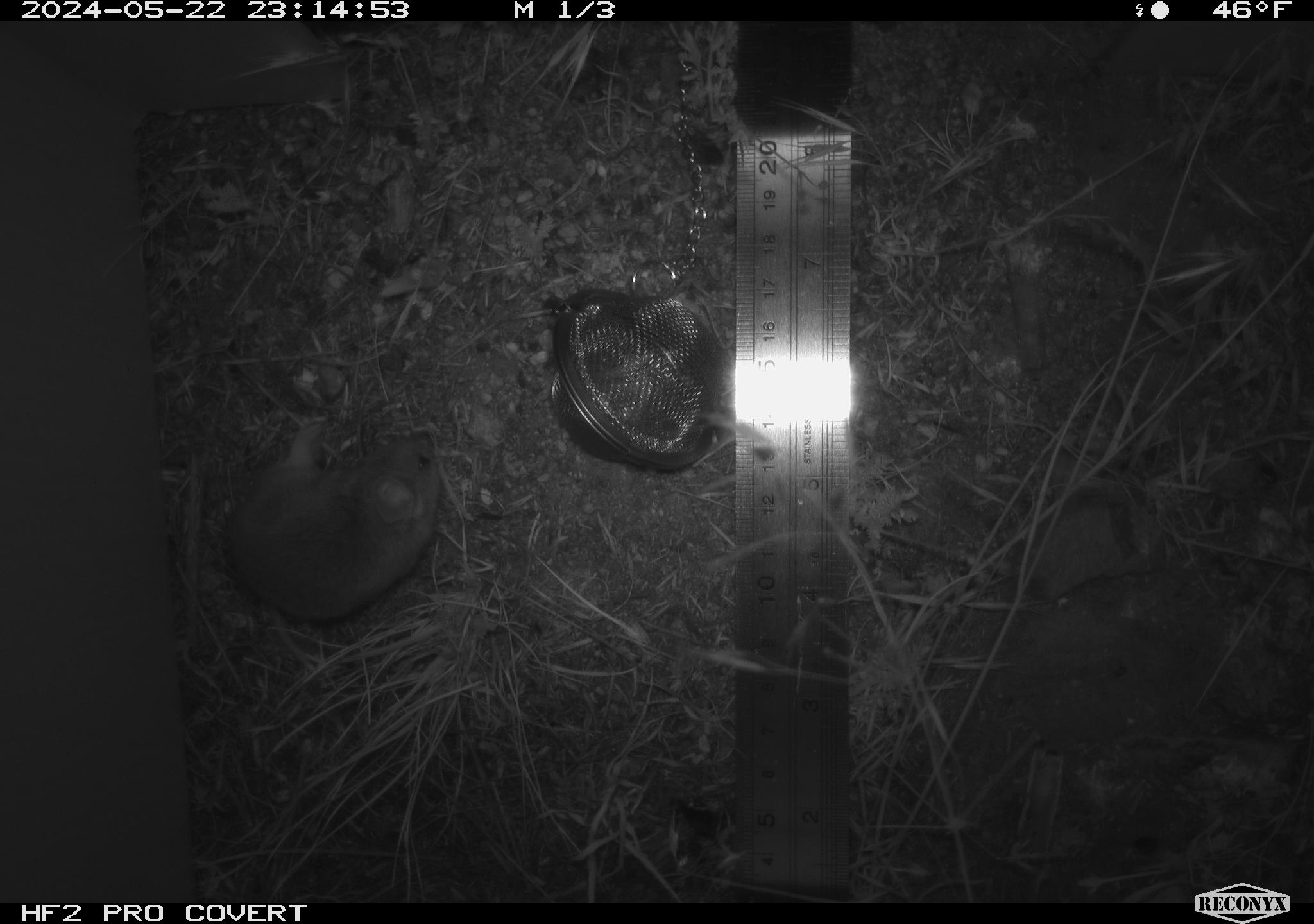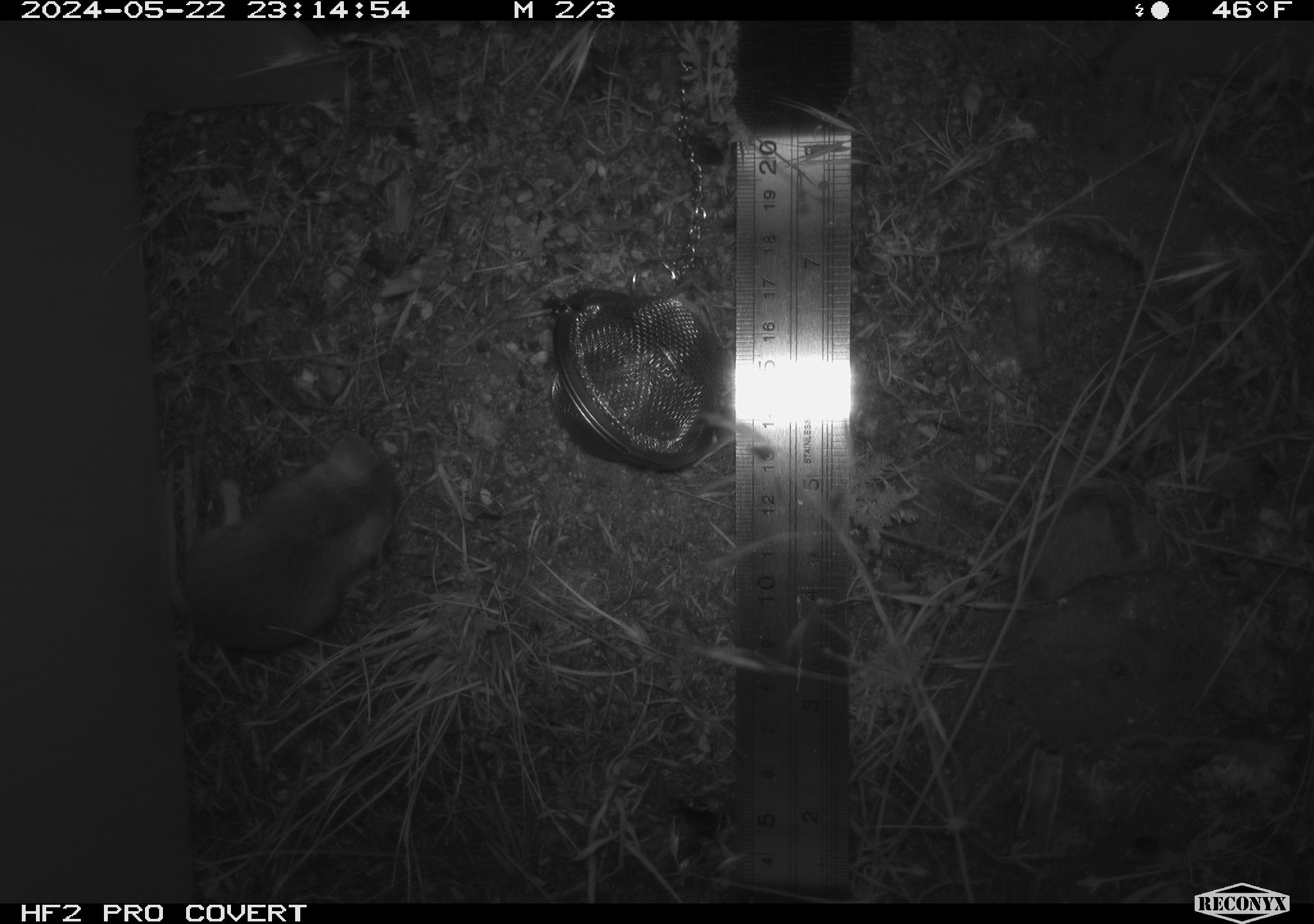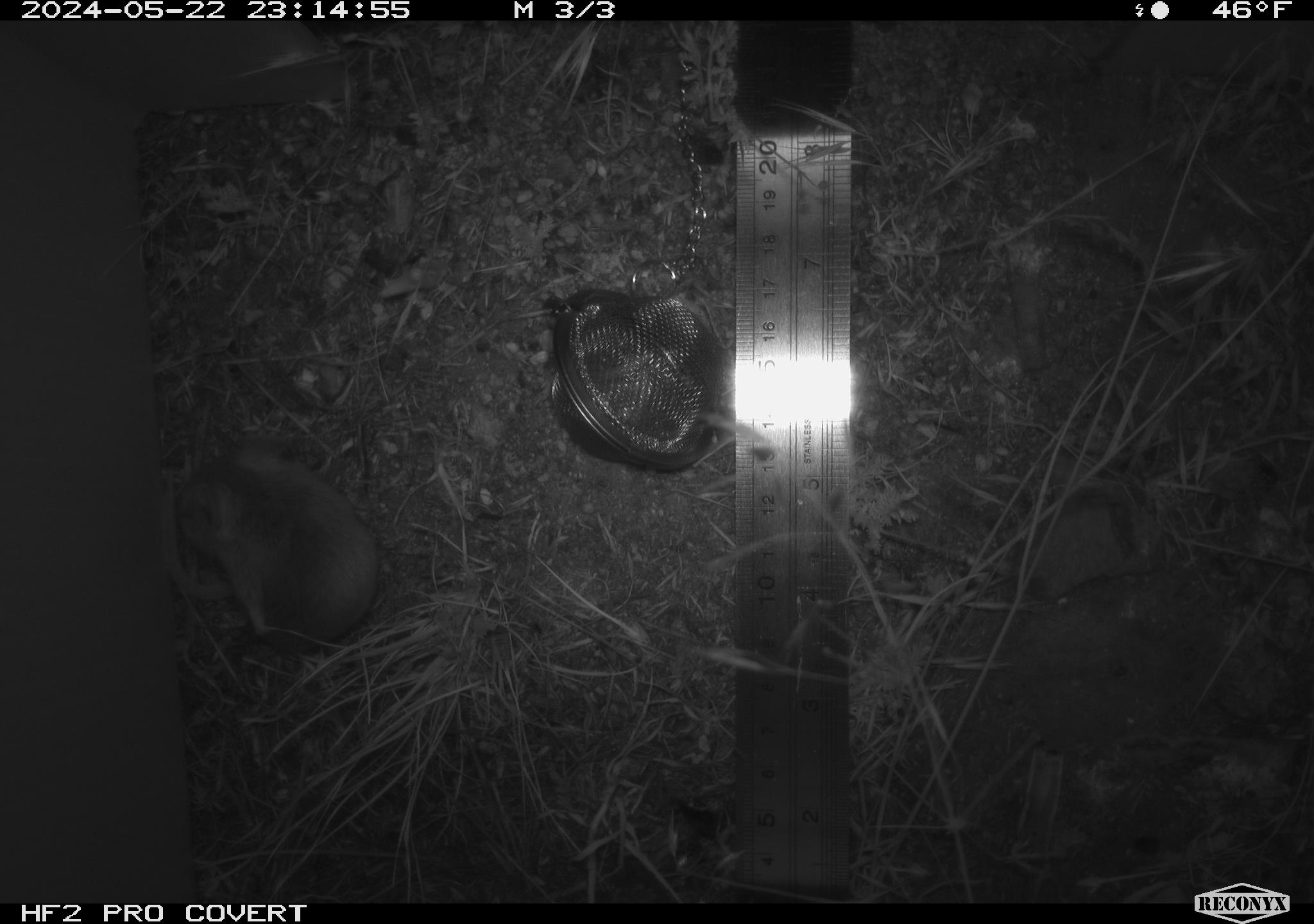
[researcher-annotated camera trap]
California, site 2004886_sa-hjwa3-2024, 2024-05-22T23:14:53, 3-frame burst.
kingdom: Animalia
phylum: Chordata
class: Mammalia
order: Rodentia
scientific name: Rodentia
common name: rodent